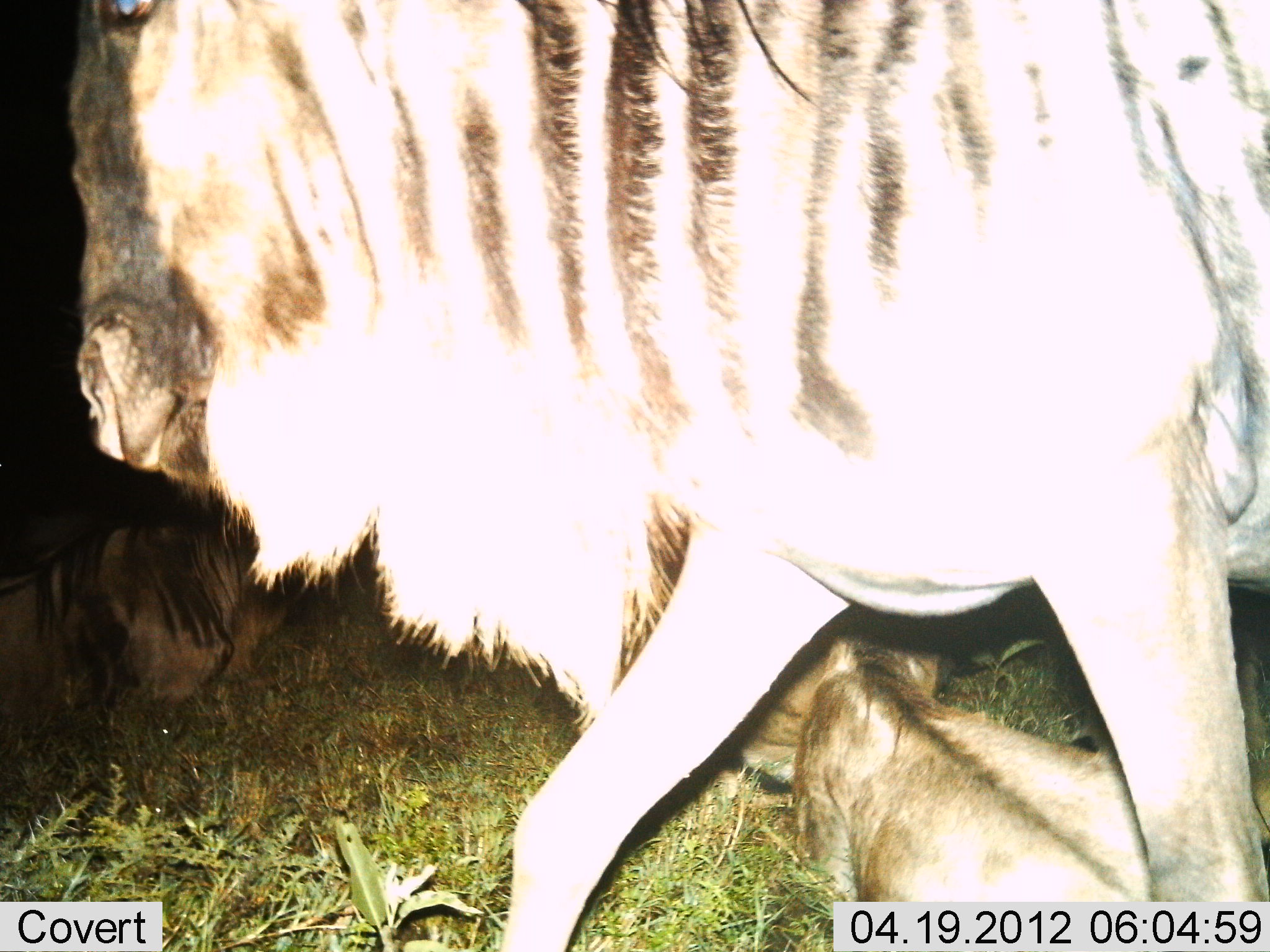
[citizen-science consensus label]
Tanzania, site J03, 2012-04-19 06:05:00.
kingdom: Animalia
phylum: Chordata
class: Mammalia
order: Artiodactyla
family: Bovidae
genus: Connochaetes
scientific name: Connochaetes taurinus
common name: blue wildebeest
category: wildebeest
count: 3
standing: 54%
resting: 92%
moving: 38%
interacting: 0%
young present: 38%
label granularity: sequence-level